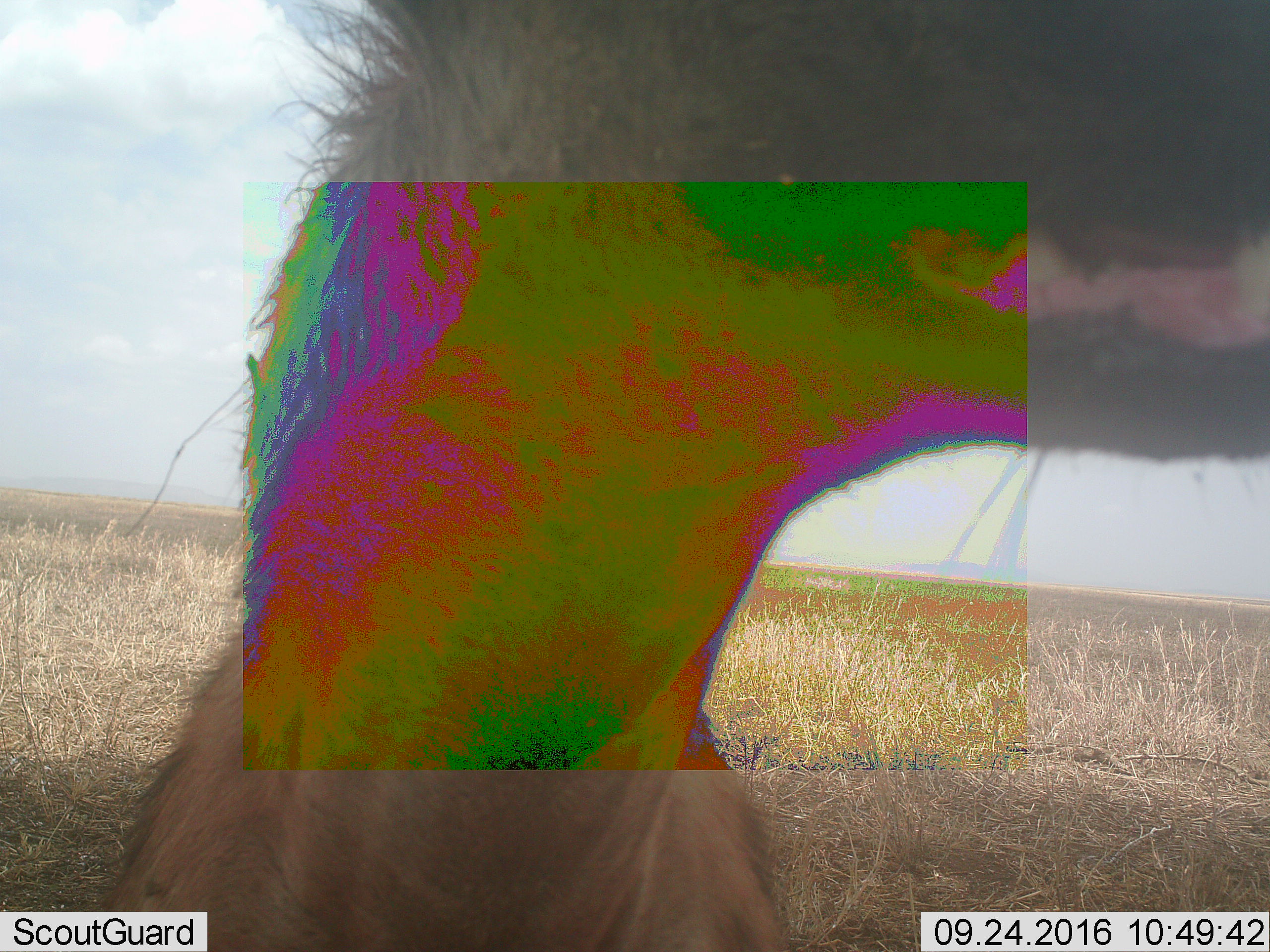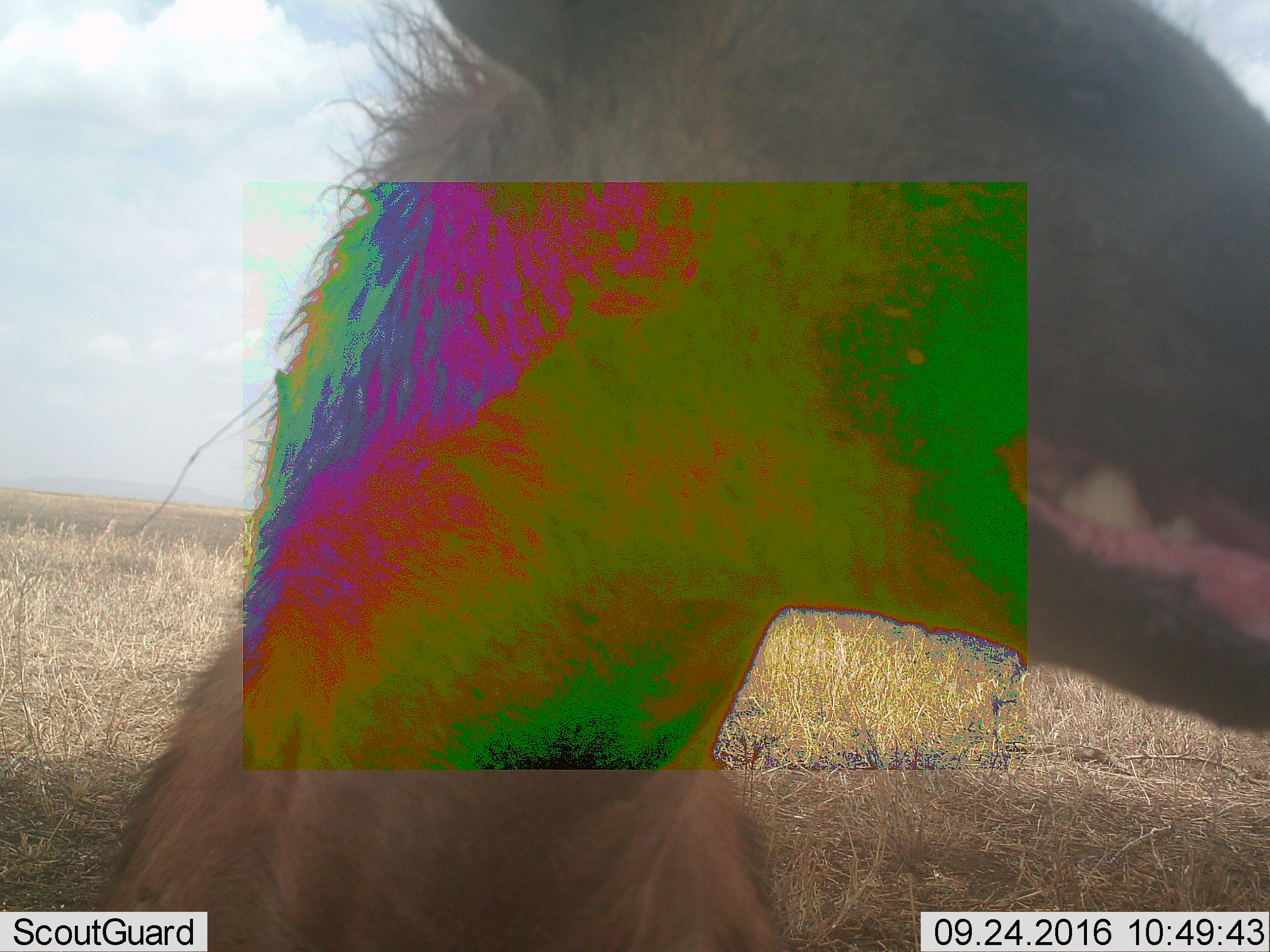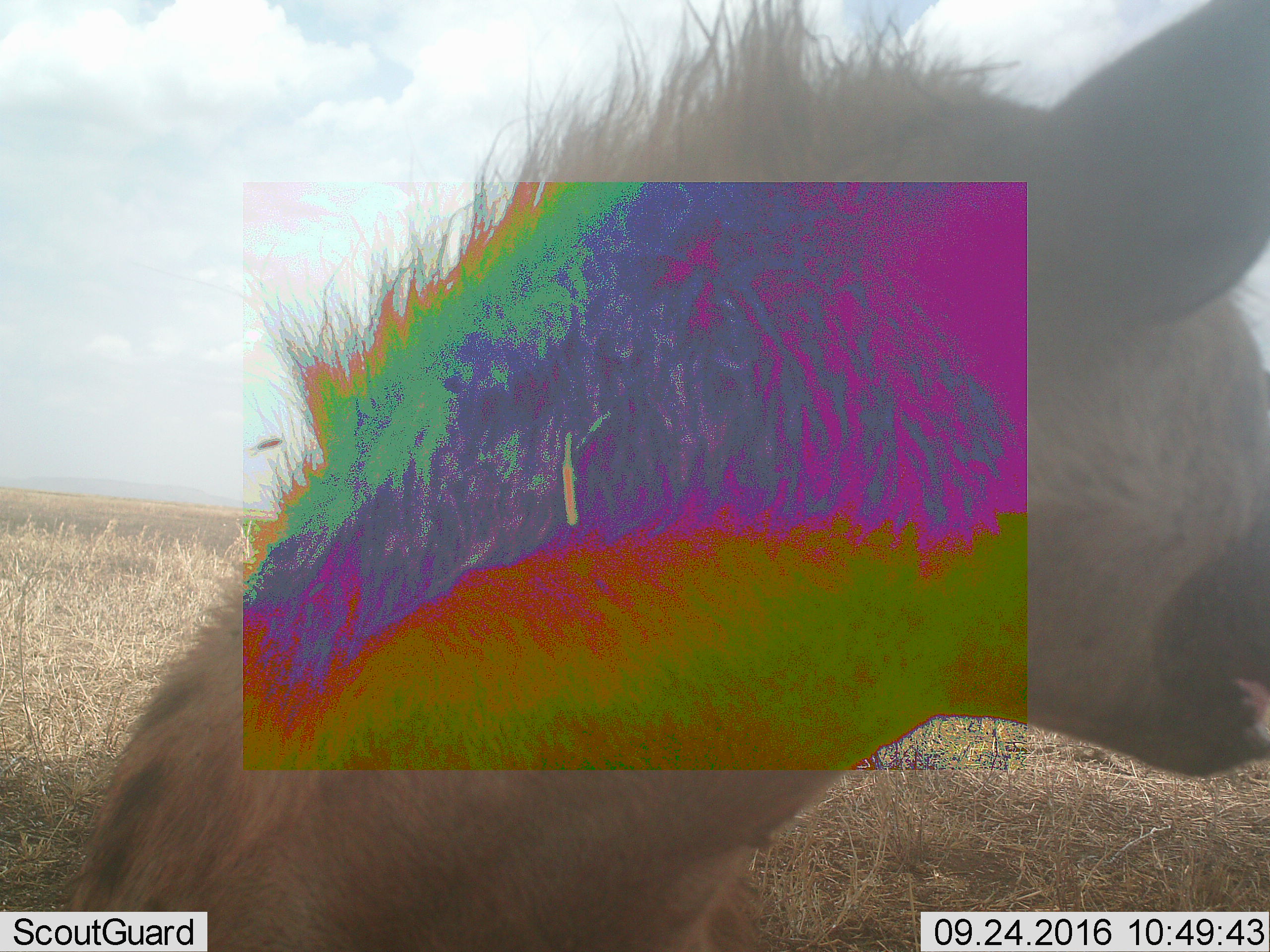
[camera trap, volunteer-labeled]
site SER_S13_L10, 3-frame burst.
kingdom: Animalia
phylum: Chordata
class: Mammalia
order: Carnivora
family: Hyaenidae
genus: Crocuta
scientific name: Crocuta crocuta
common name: spotted hyena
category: hyenaspotted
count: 1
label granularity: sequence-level